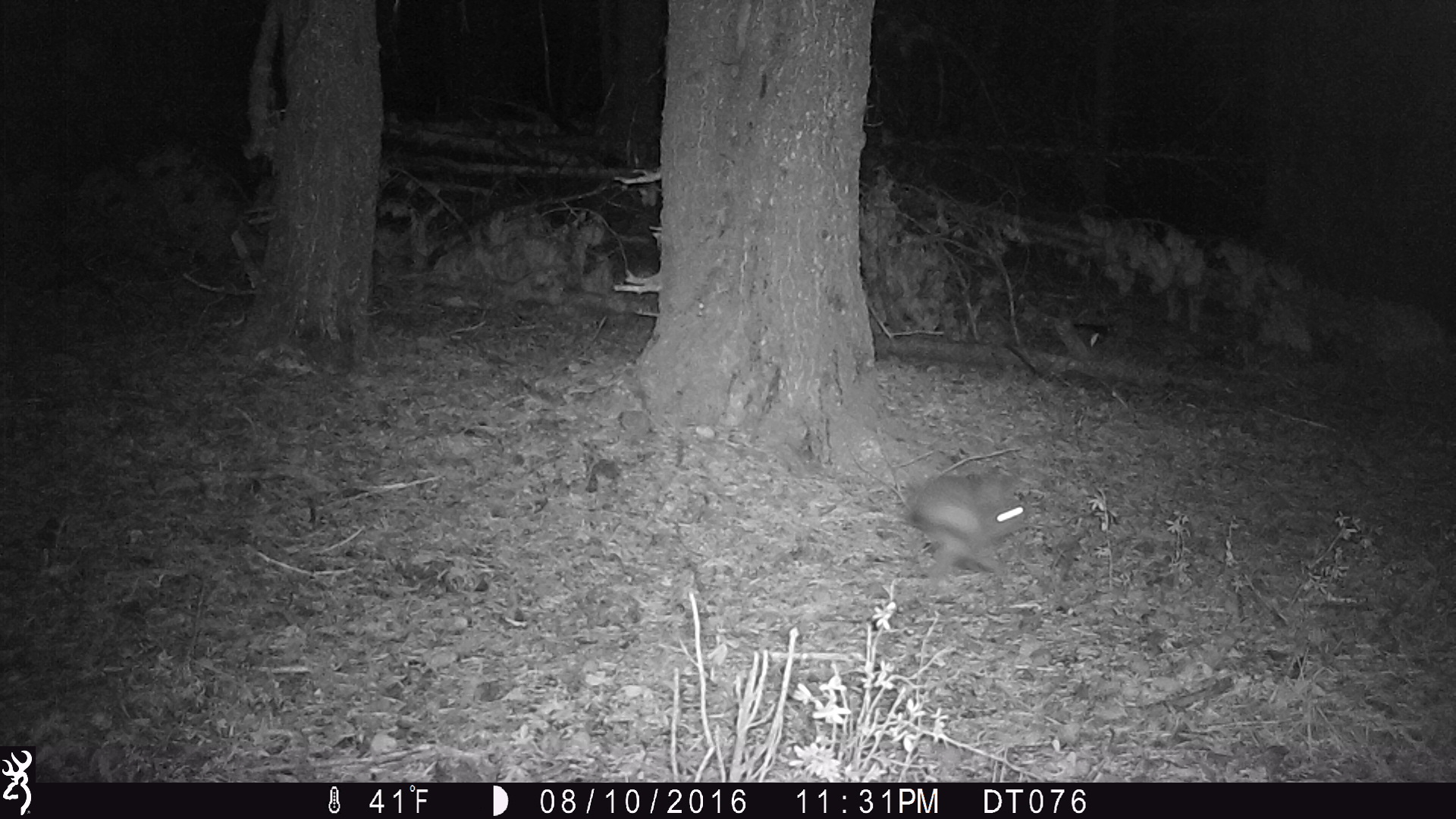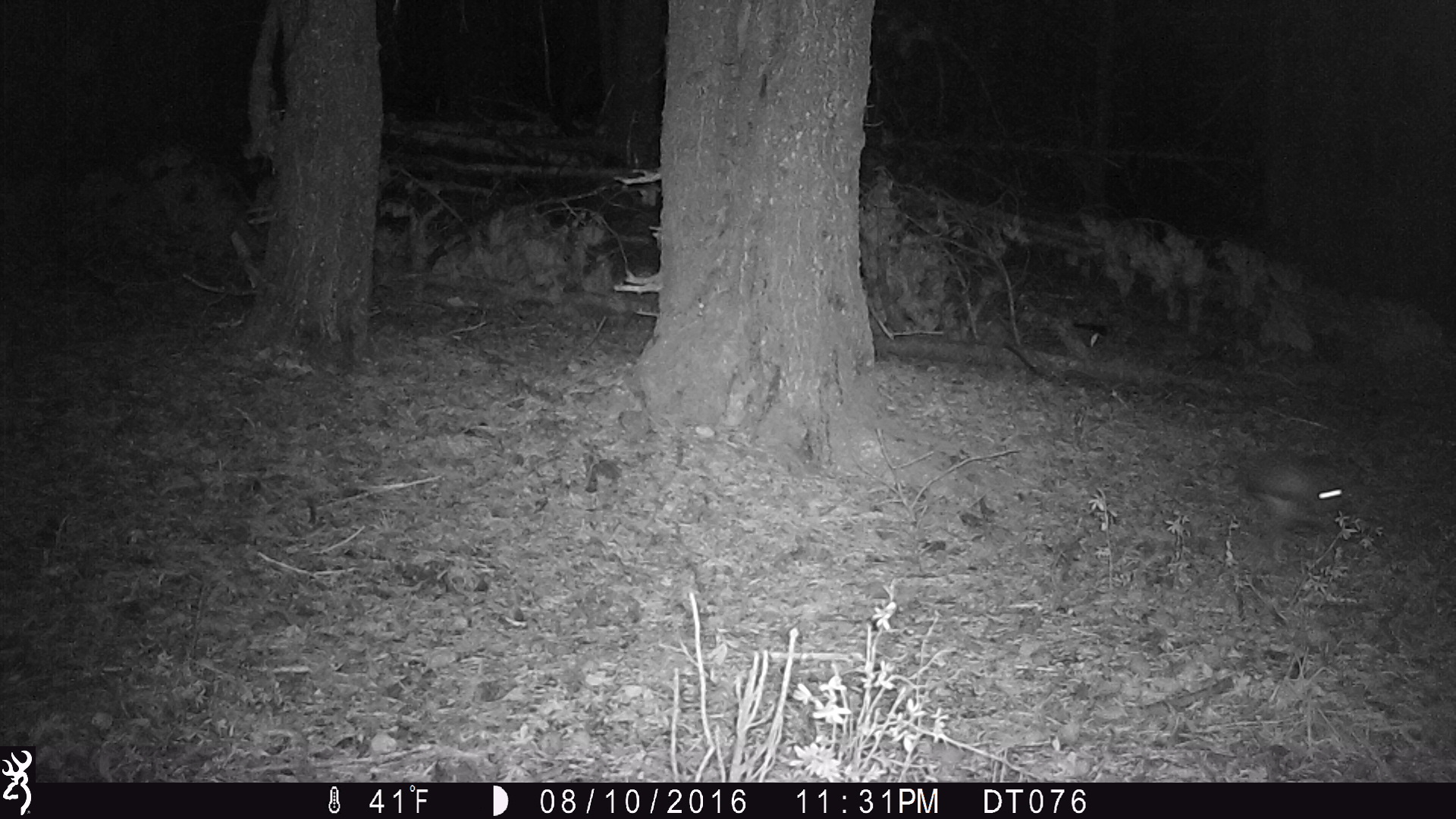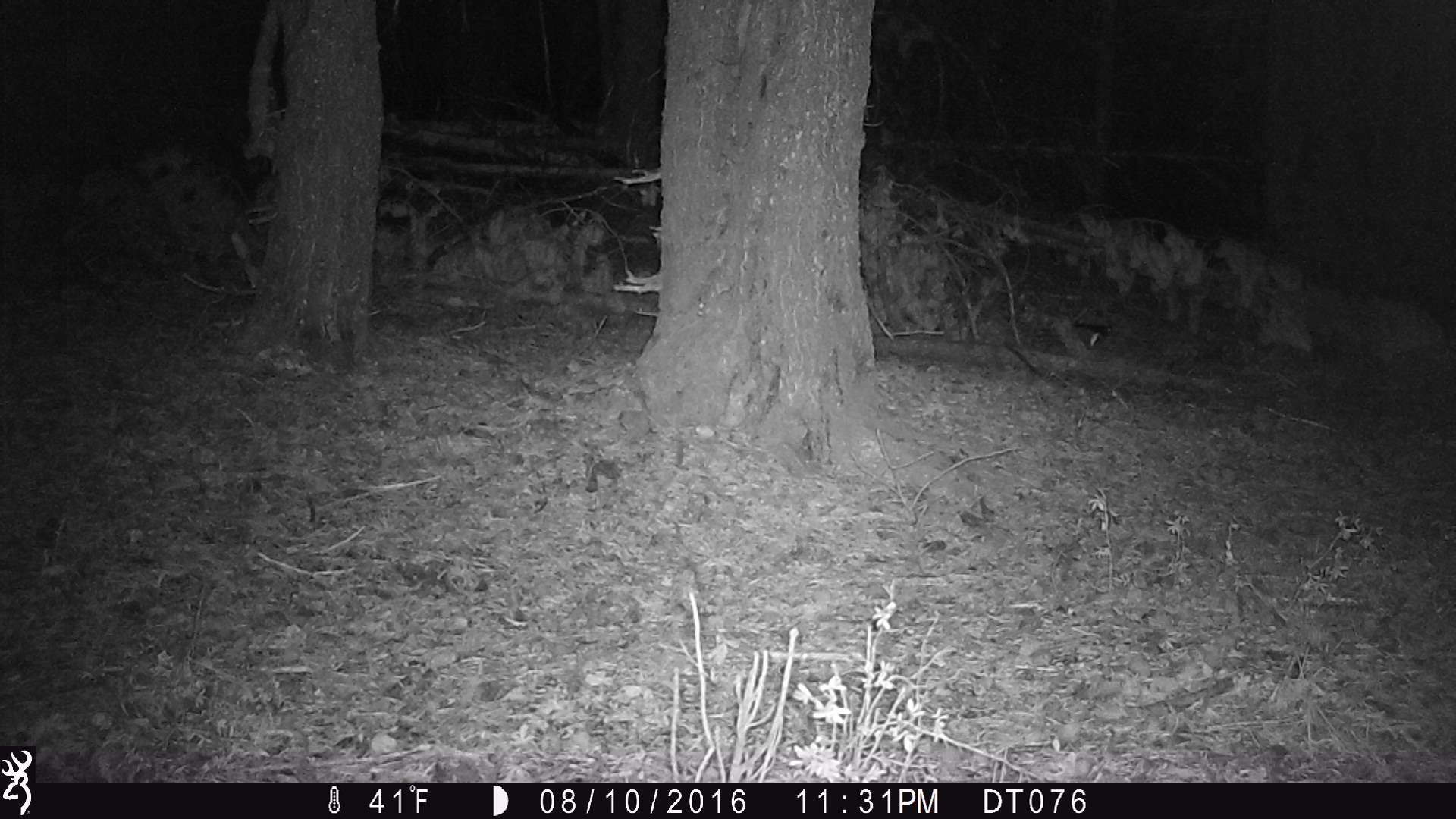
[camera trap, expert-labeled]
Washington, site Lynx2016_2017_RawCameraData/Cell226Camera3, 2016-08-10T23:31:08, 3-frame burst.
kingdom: Animalia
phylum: Chordata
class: Mammalia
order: Lagomorpha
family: Leporidae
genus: Lepus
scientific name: Lepus americanus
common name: snowshoe hare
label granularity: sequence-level